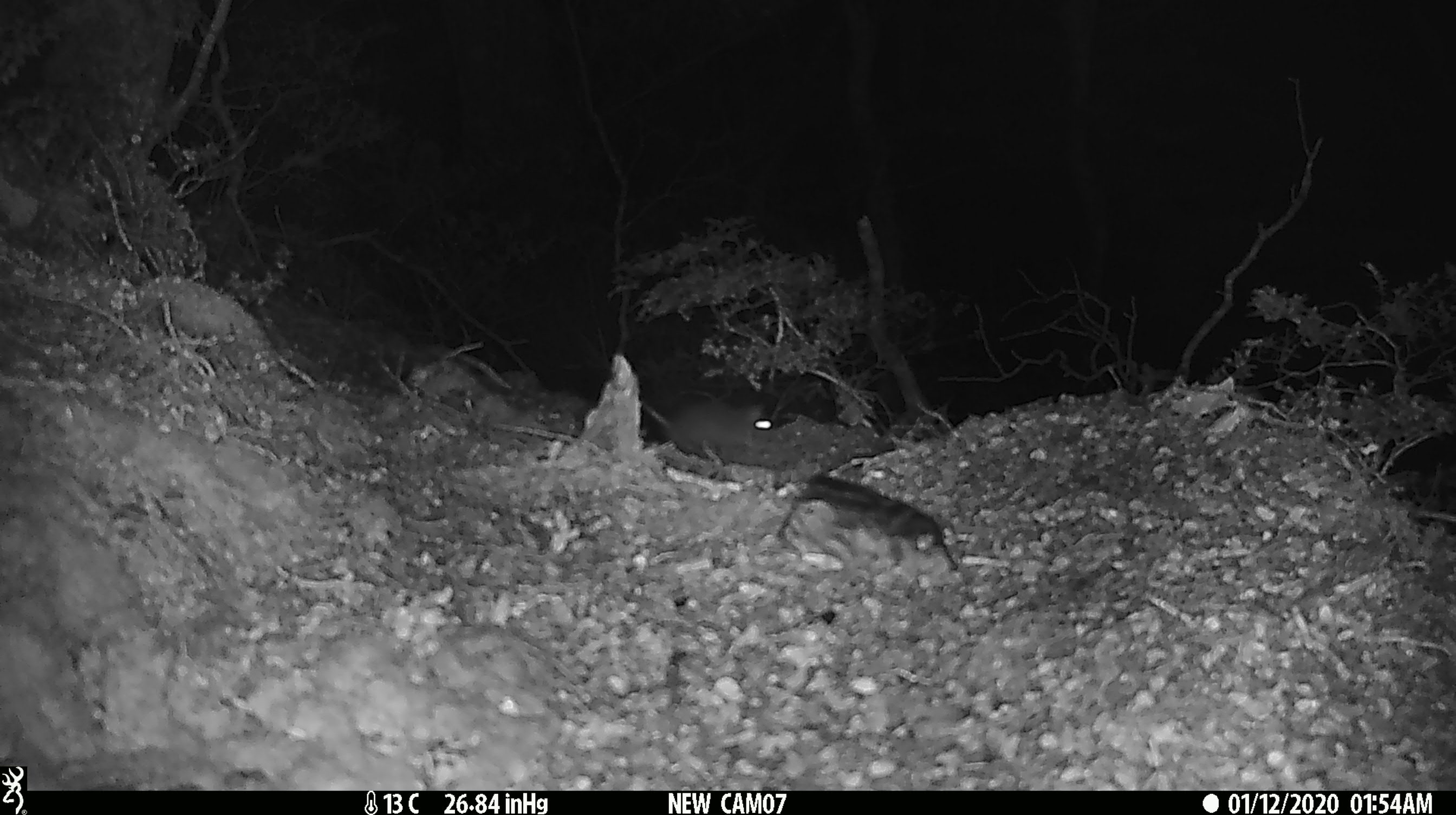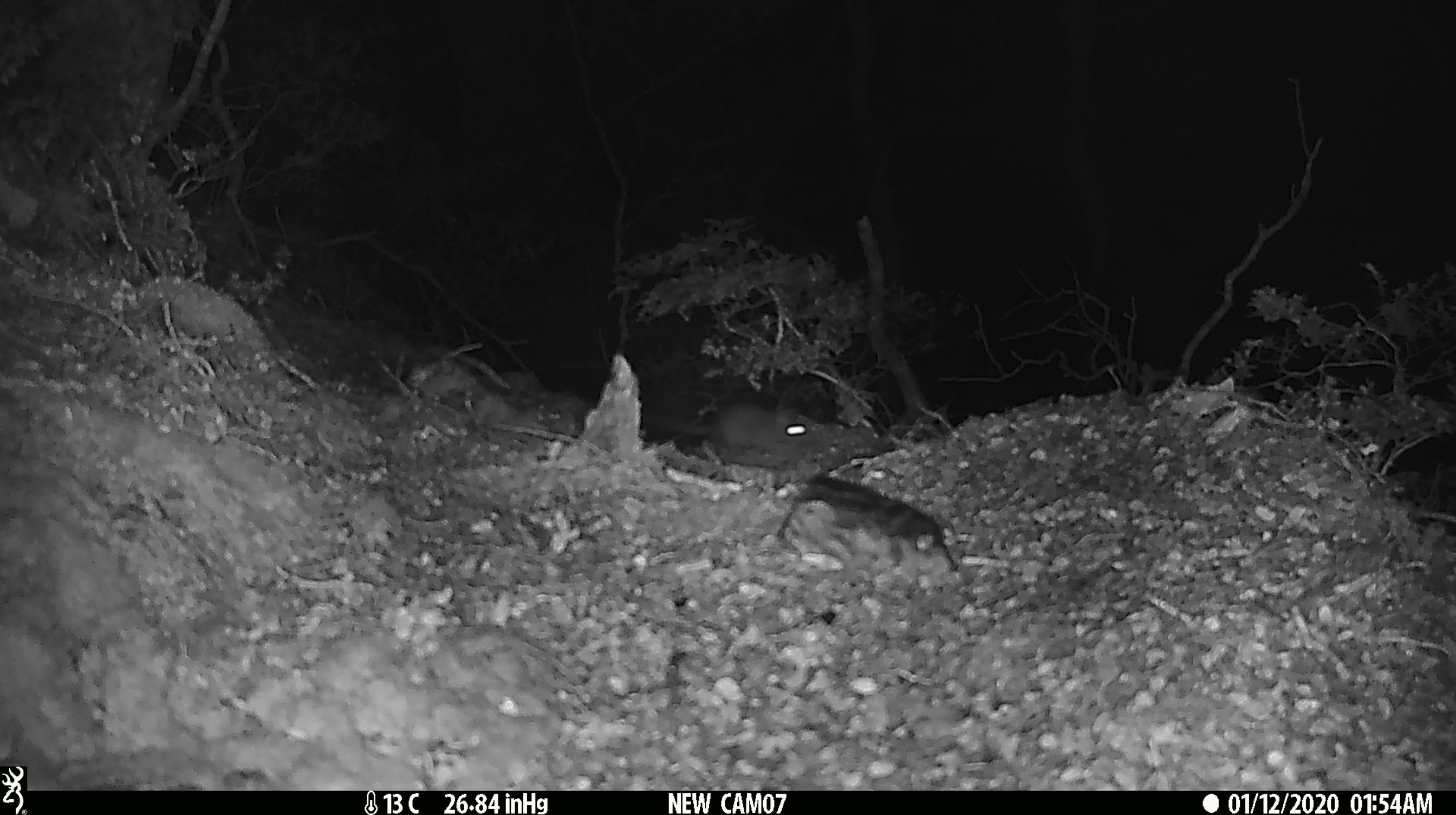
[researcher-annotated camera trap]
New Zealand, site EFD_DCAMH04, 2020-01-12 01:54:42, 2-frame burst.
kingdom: Animalia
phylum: Chordata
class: Mammalia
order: Rodentia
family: Muridae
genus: Mus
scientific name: Mus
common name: mouse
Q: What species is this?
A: Mouse (Mus).